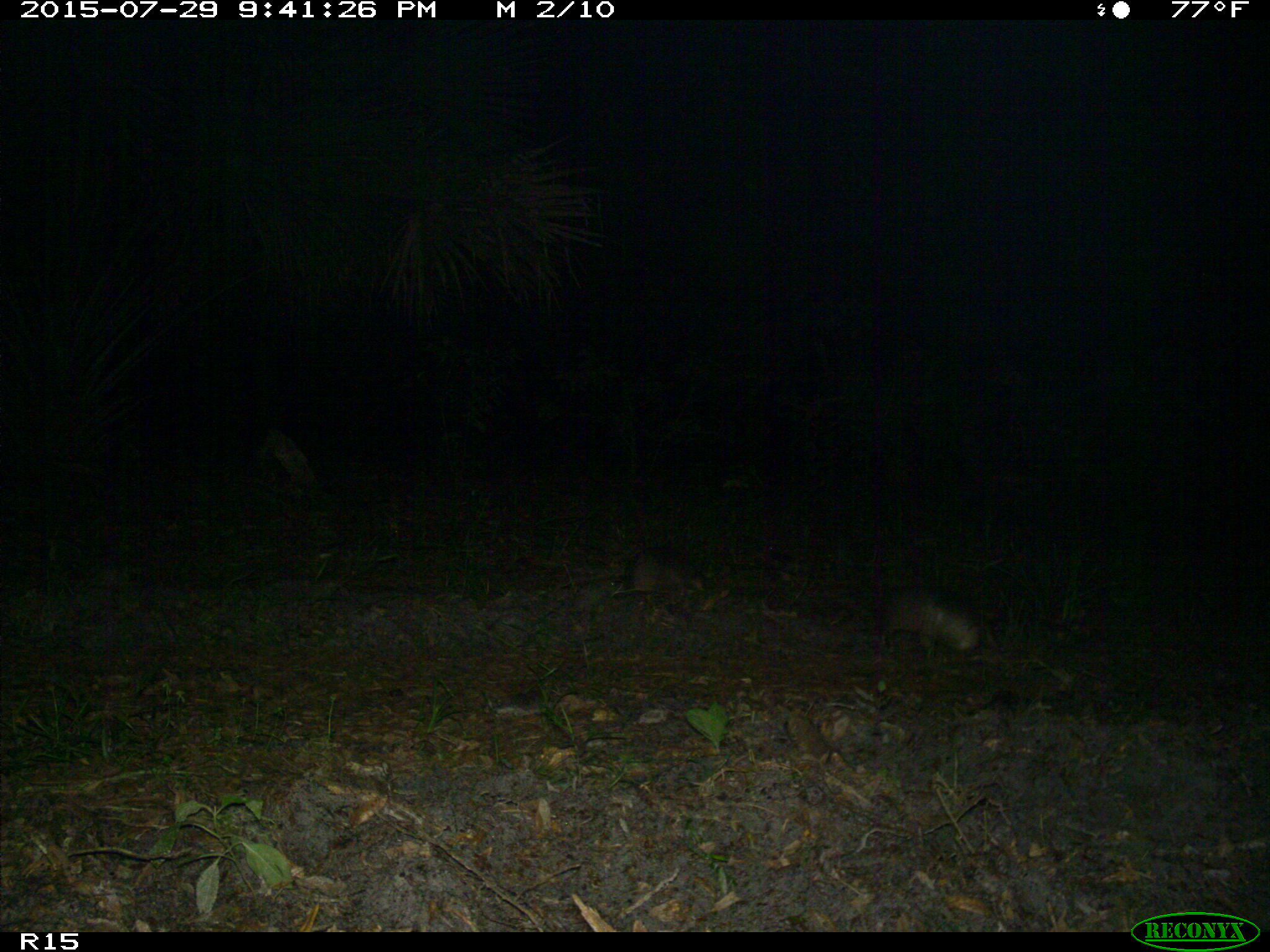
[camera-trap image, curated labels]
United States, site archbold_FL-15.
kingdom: Animalia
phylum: Chordata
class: Mammalia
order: Cingulata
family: Dasypodidae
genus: Dasypus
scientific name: Dasypus novemcinctus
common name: nine-banded armadillo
Dasypus novemcinctus (nine-banded armadillo).